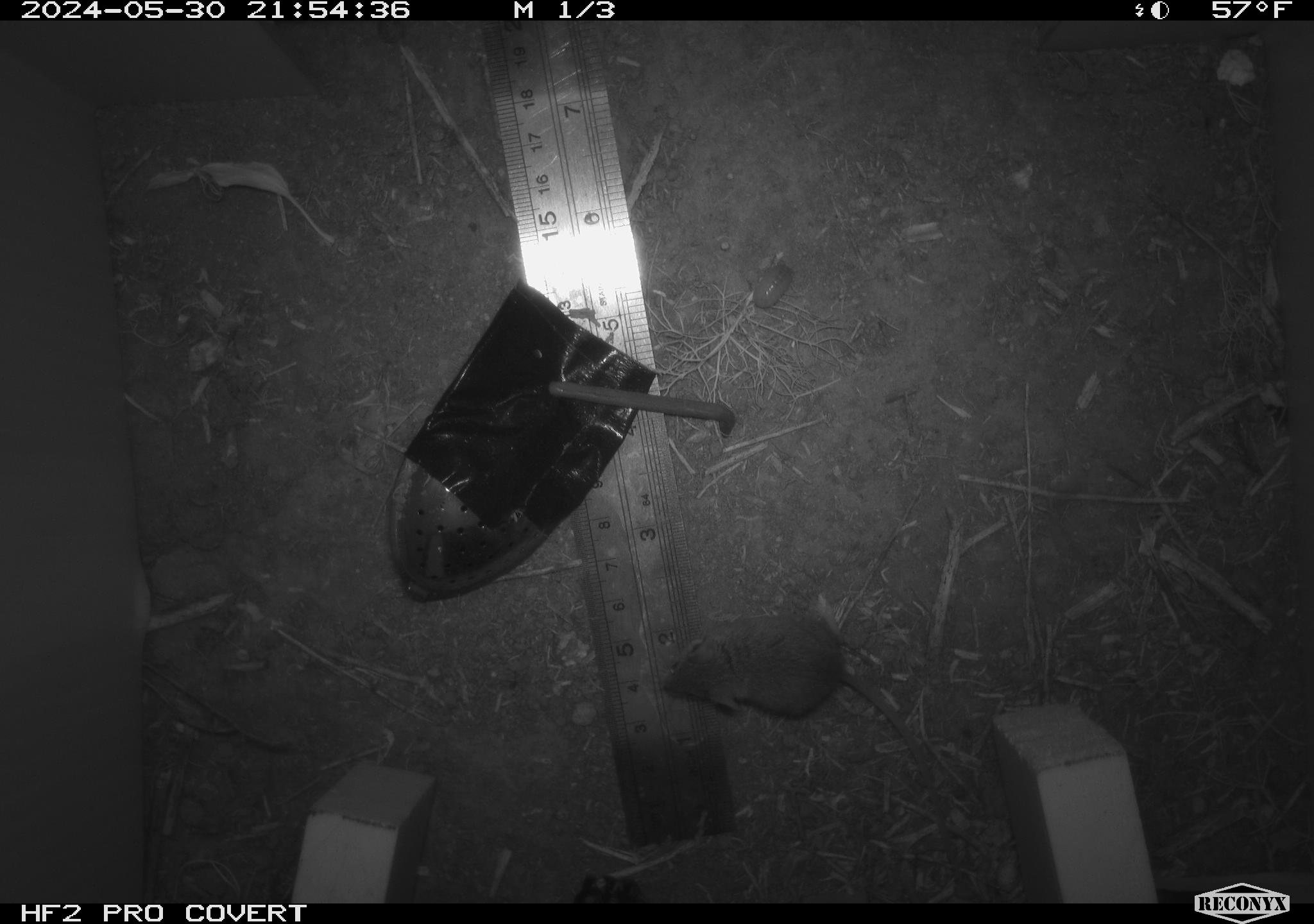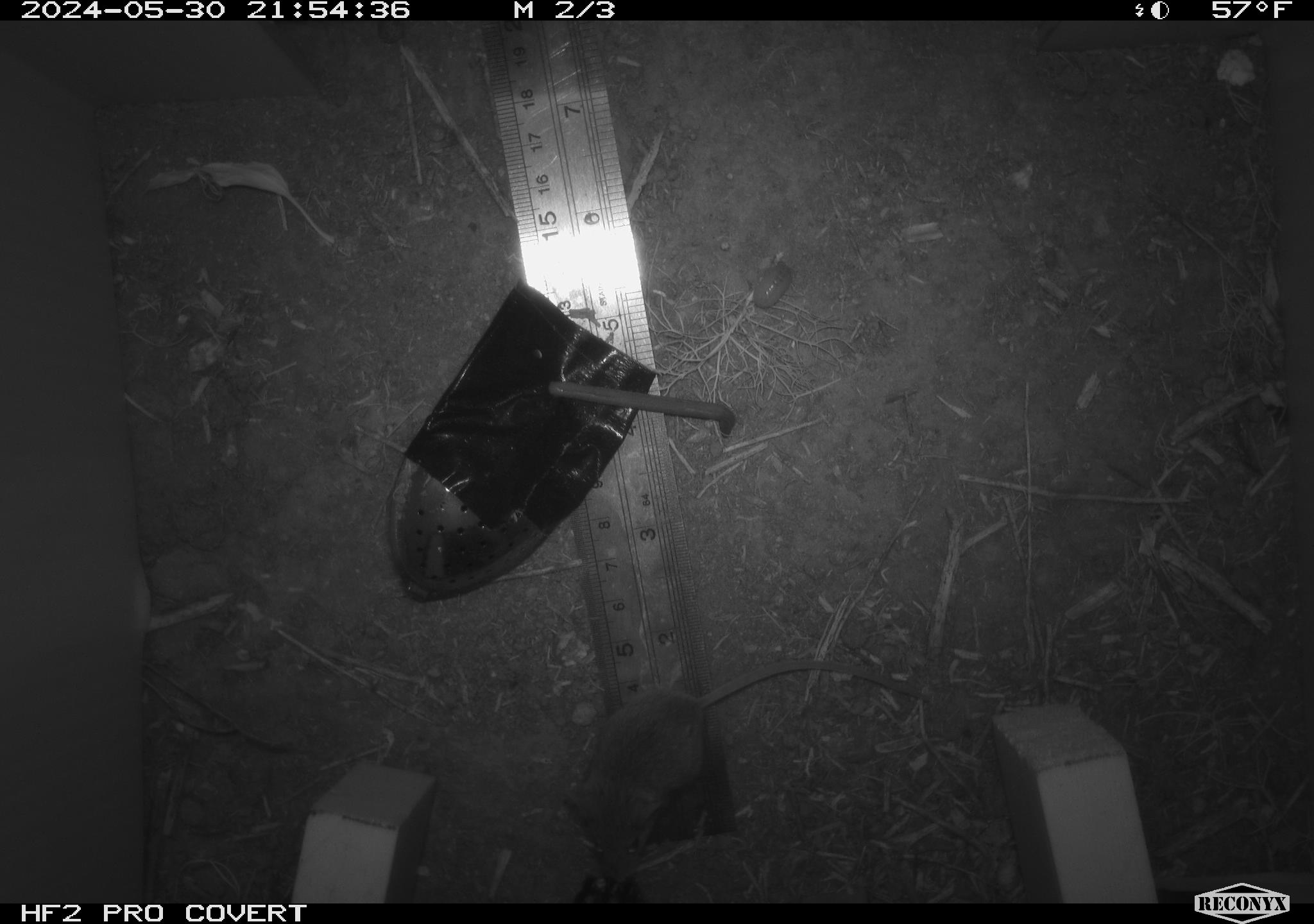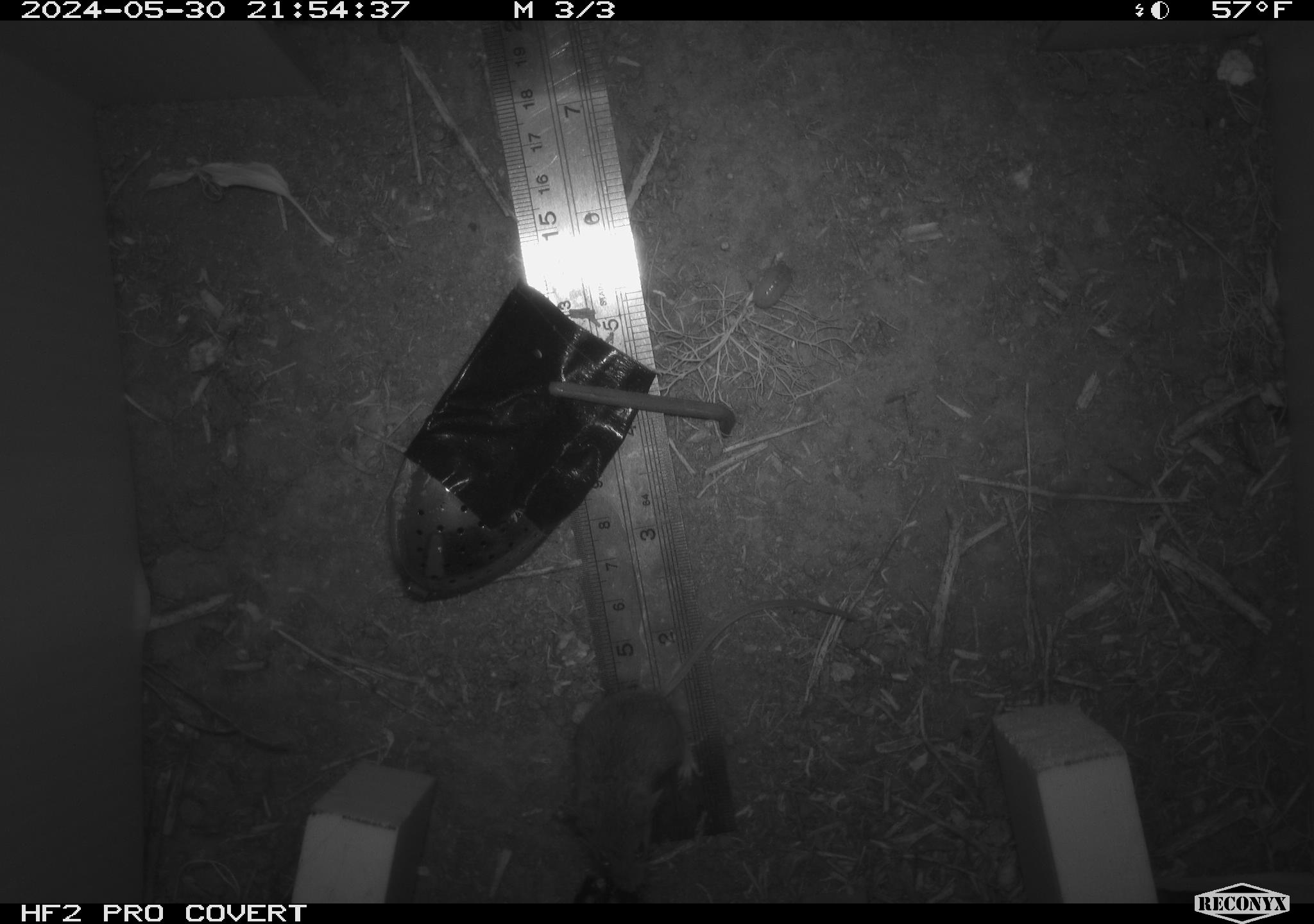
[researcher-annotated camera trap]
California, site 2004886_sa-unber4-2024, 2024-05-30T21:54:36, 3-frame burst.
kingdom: Animalia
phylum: Chordata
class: Mammalia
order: Rodentia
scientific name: Rodentia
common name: mouse species